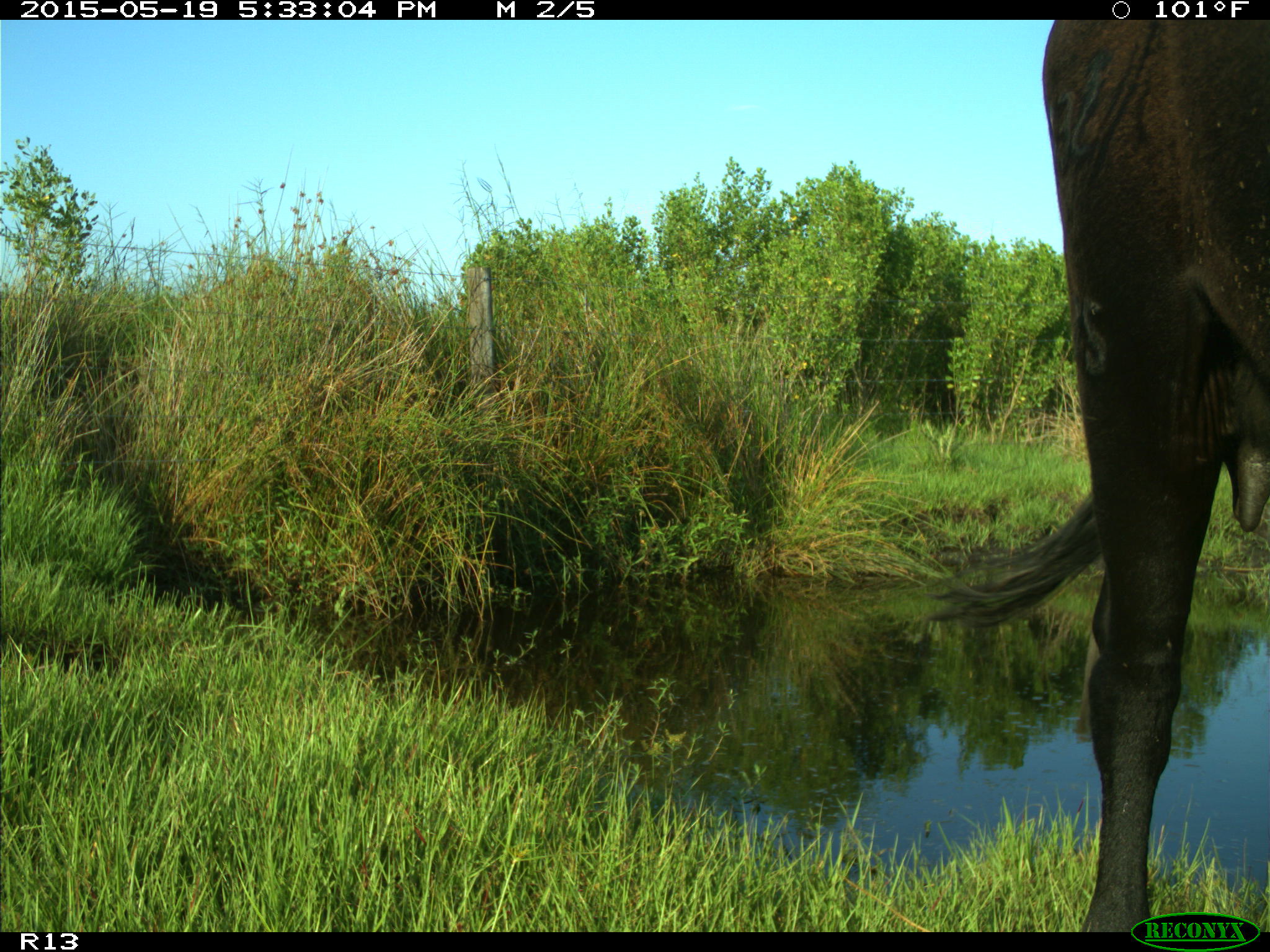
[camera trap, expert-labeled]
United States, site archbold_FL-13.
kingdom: Animalia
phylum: Chordata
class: Mammalia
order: Artiodactyla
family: Bovidae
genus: Bos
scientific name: Bos taurus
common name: domestic cow